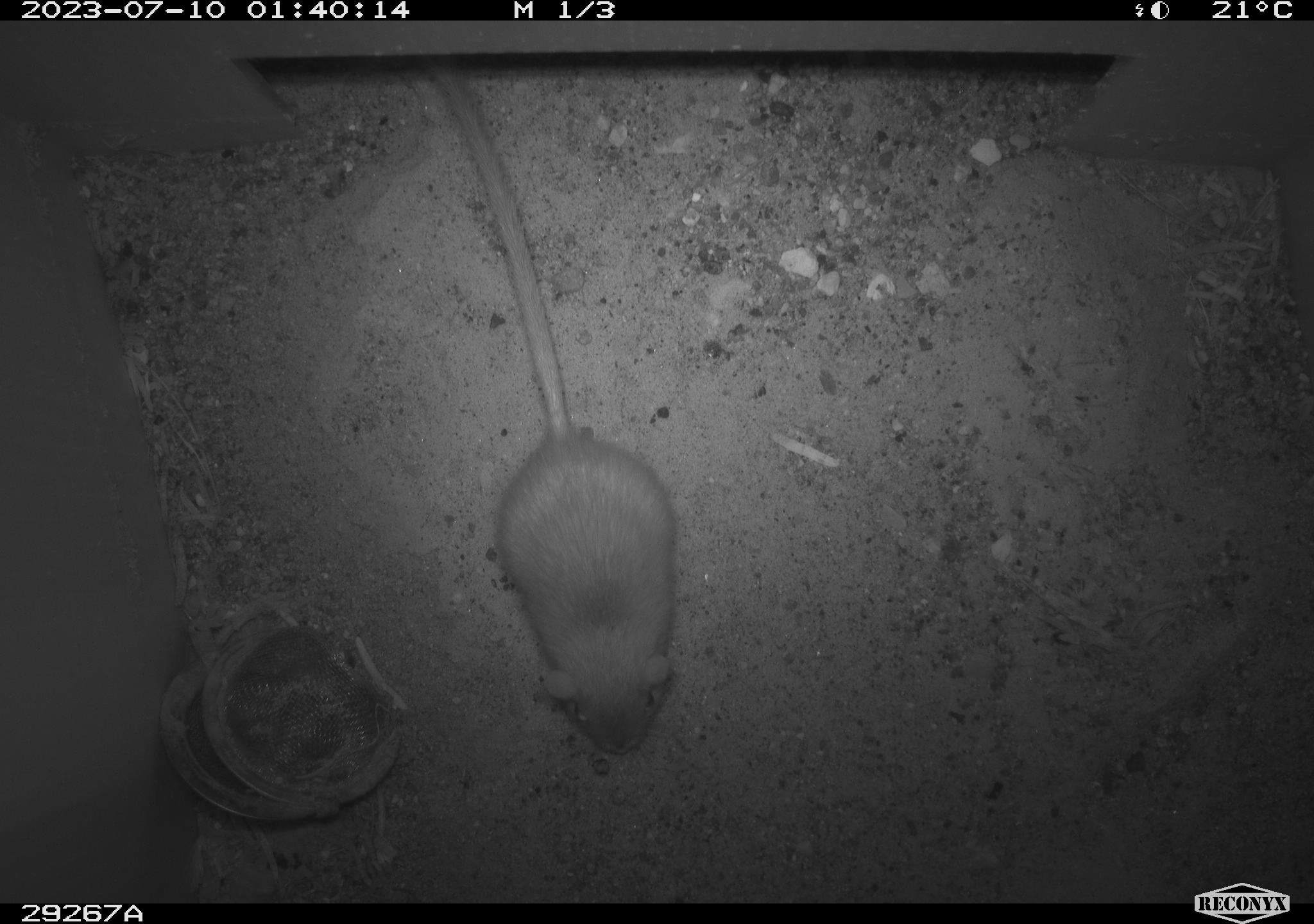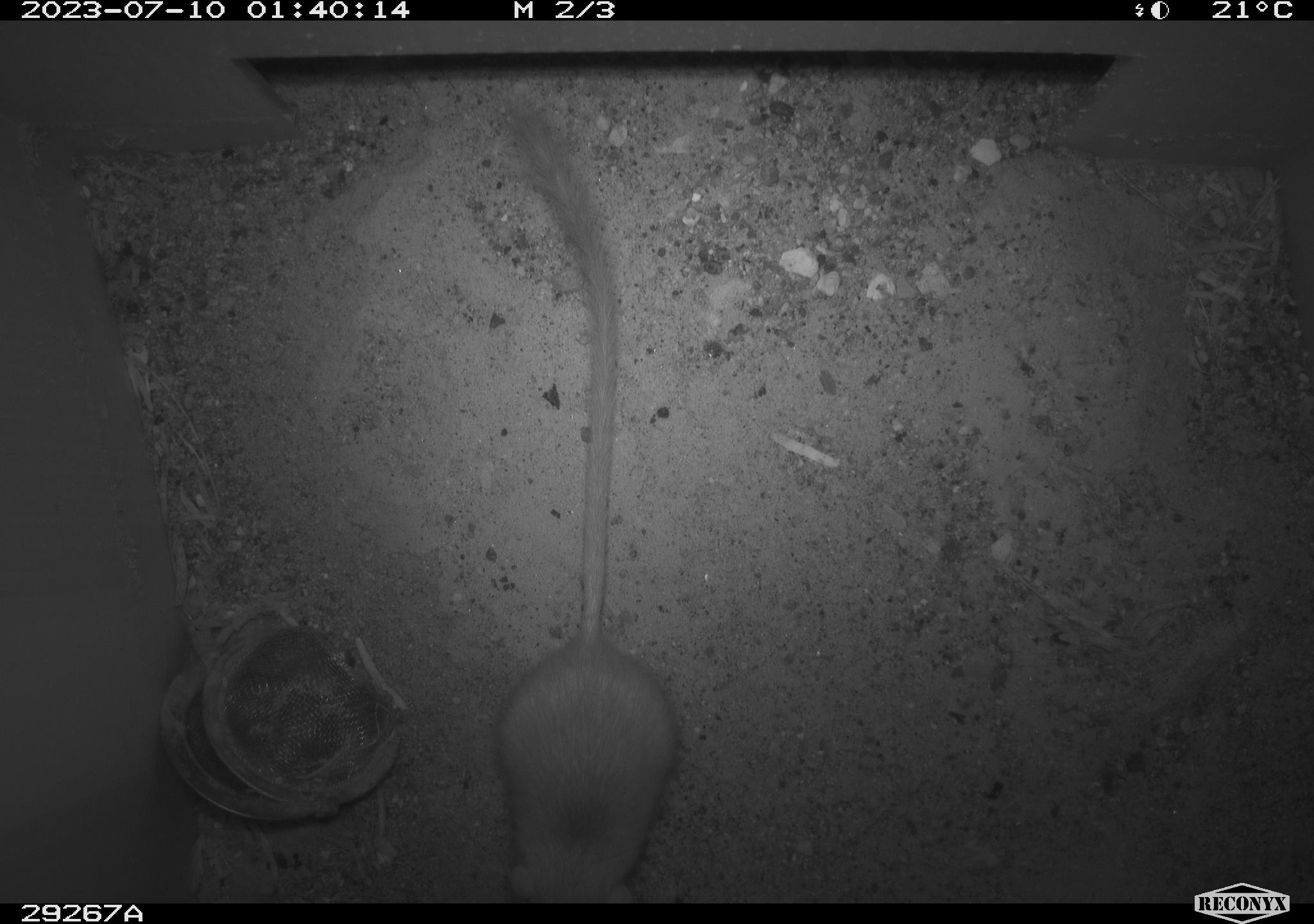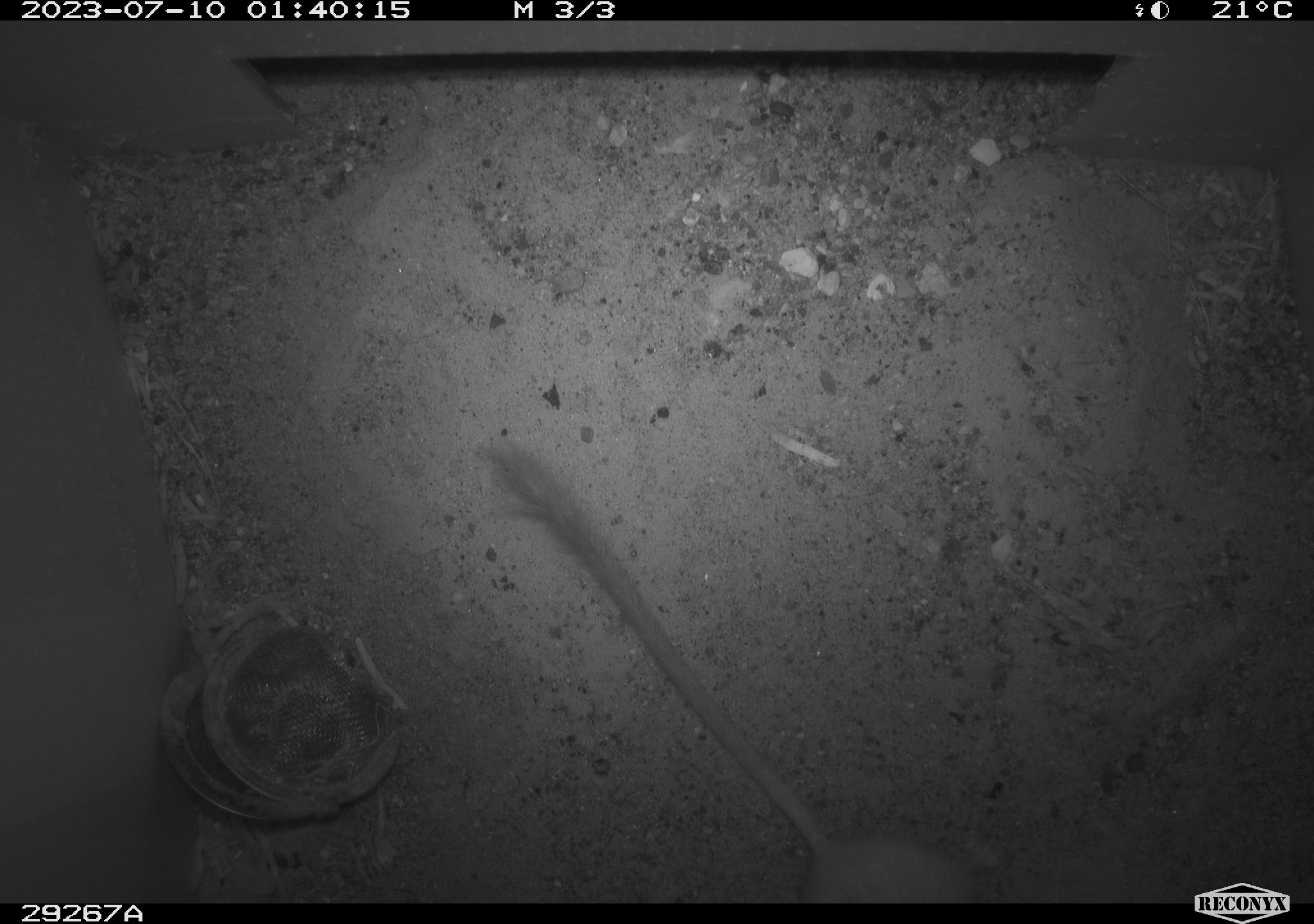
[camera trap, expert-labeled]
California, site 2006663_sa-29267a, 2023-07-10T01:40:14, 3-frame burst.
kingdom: Animalia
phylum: Chordata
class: Mammalia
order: Rodentia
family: Heteromyidae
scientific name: Heteromyidae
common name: kangaroo rats and pocket mice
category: heteromyidae family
Heteromyidae family (kangaroo rats and pocket mice) (Heteromyidae).